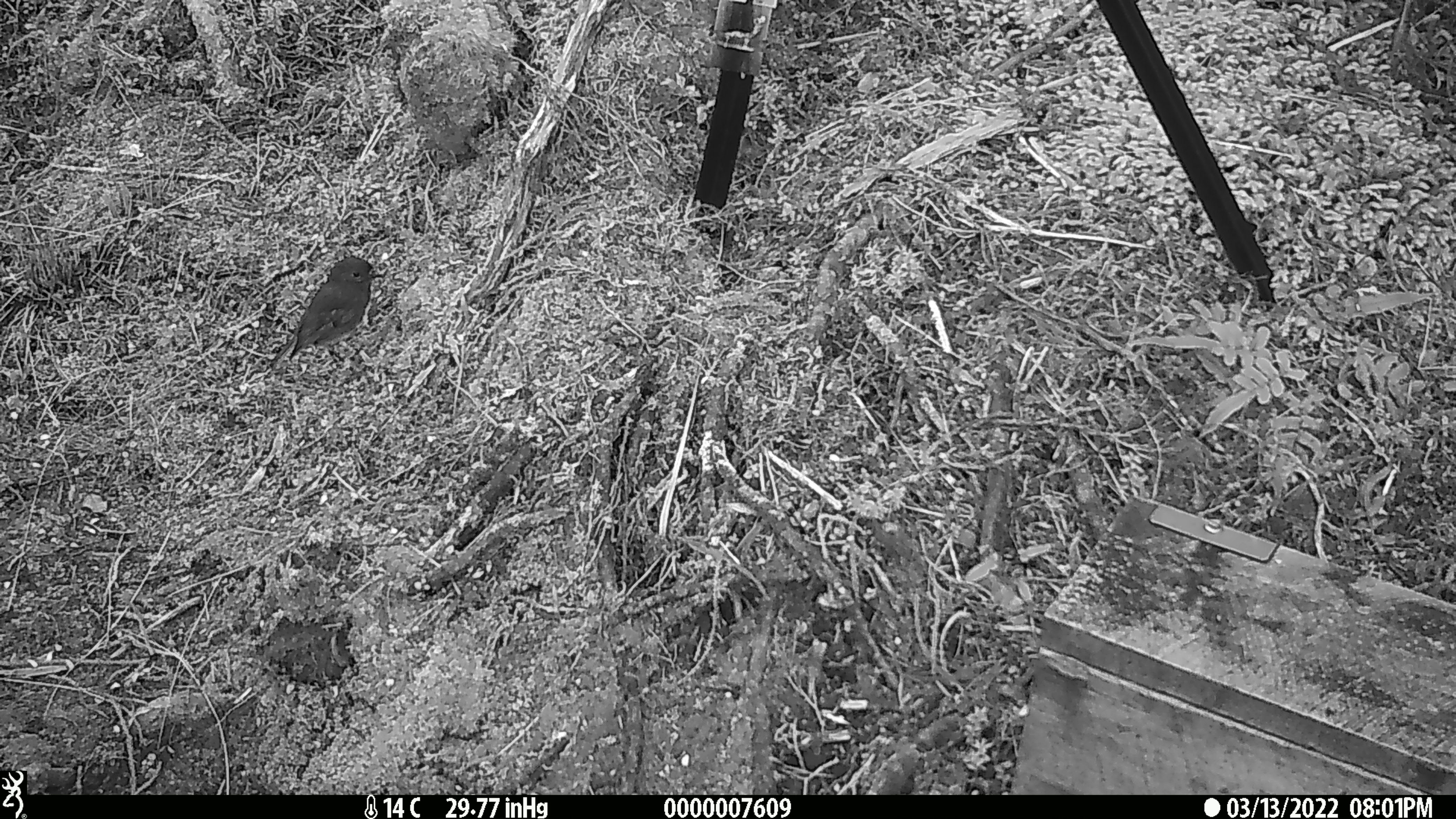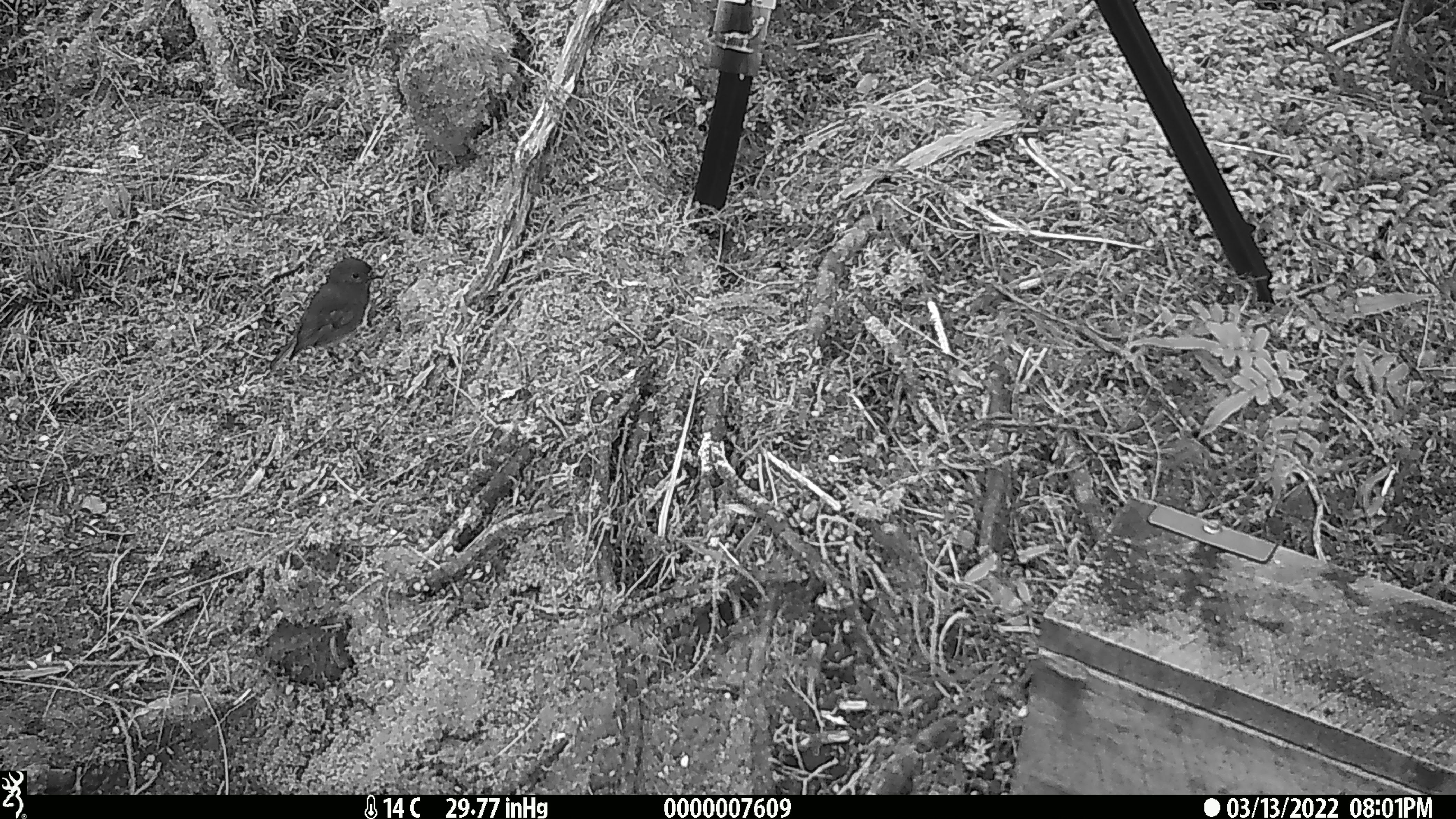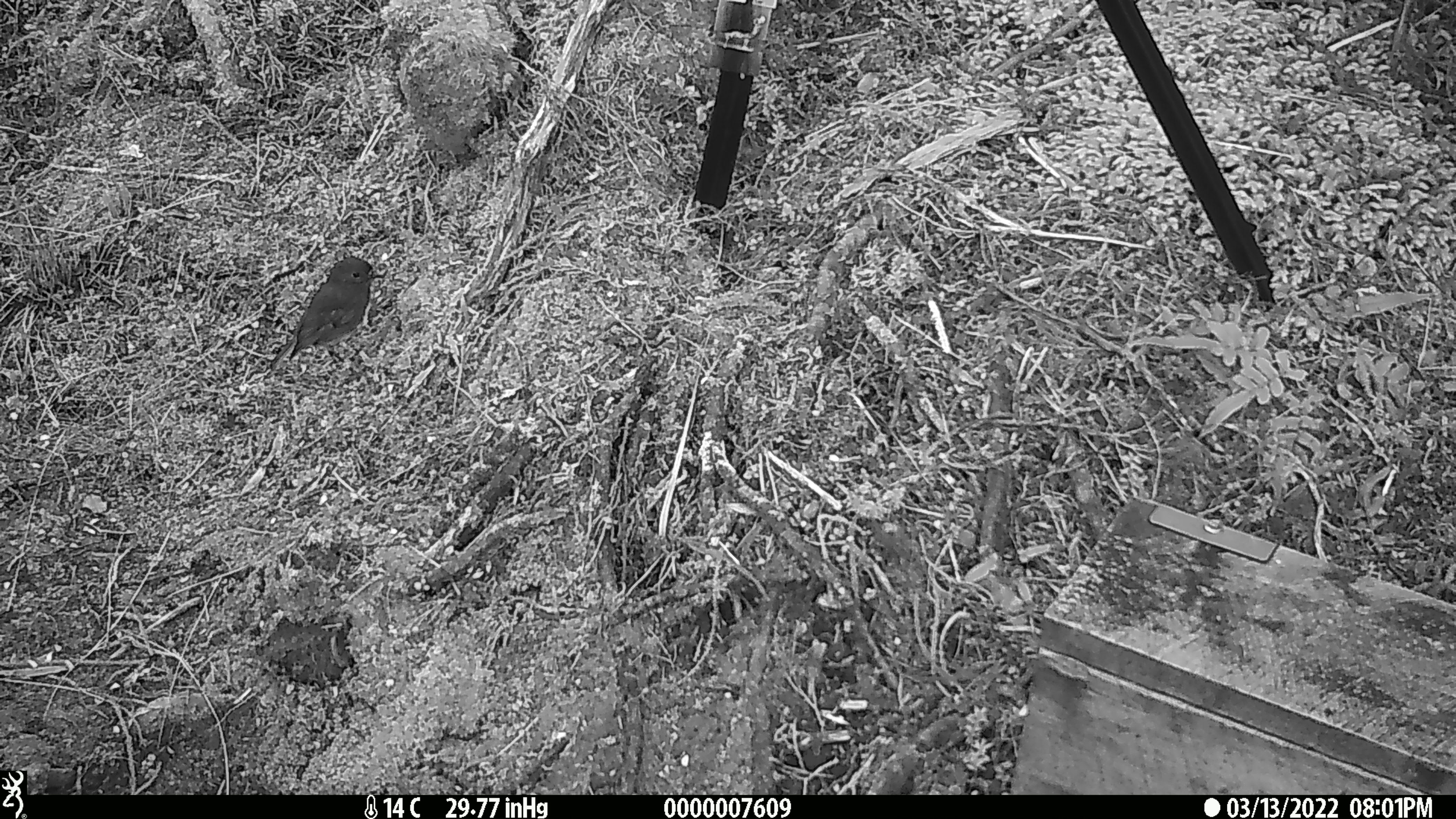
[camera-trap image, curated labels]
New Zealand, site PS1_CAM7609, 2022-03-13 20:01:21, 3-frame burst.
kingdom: Animalia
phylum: Chordata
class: Aves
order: Passeriformes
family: Petroicidae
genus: Petroica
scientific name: Petroica australis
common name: new zealand robin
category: robin